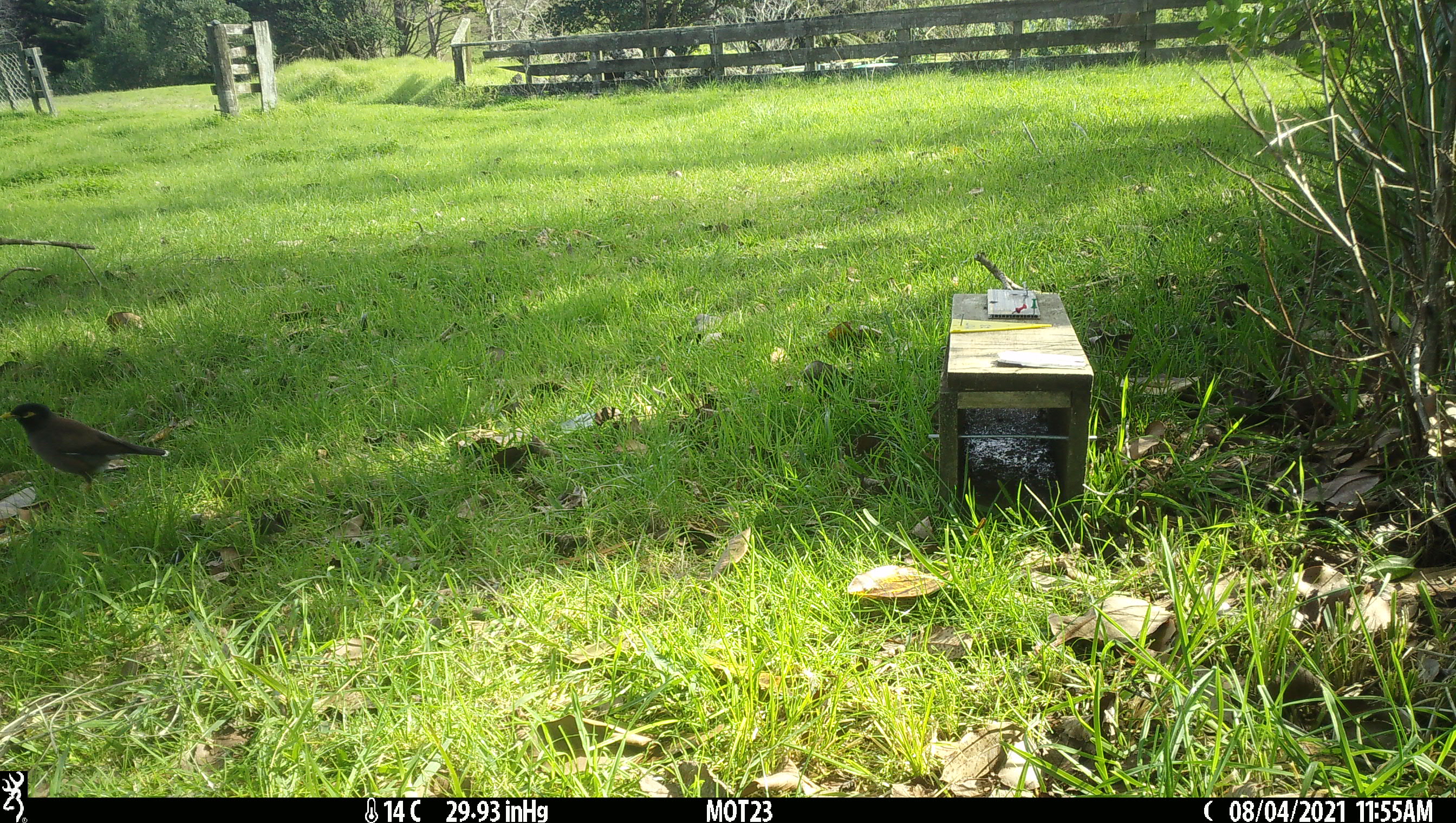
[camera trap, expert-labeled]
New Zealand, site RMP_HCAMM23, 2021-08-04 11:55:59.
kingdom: Animalia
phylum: Chordata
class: Aves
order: Passeriformes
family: Sturnidae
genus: Acridotheres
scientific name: Acridotheres tristis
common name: common myna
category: myna